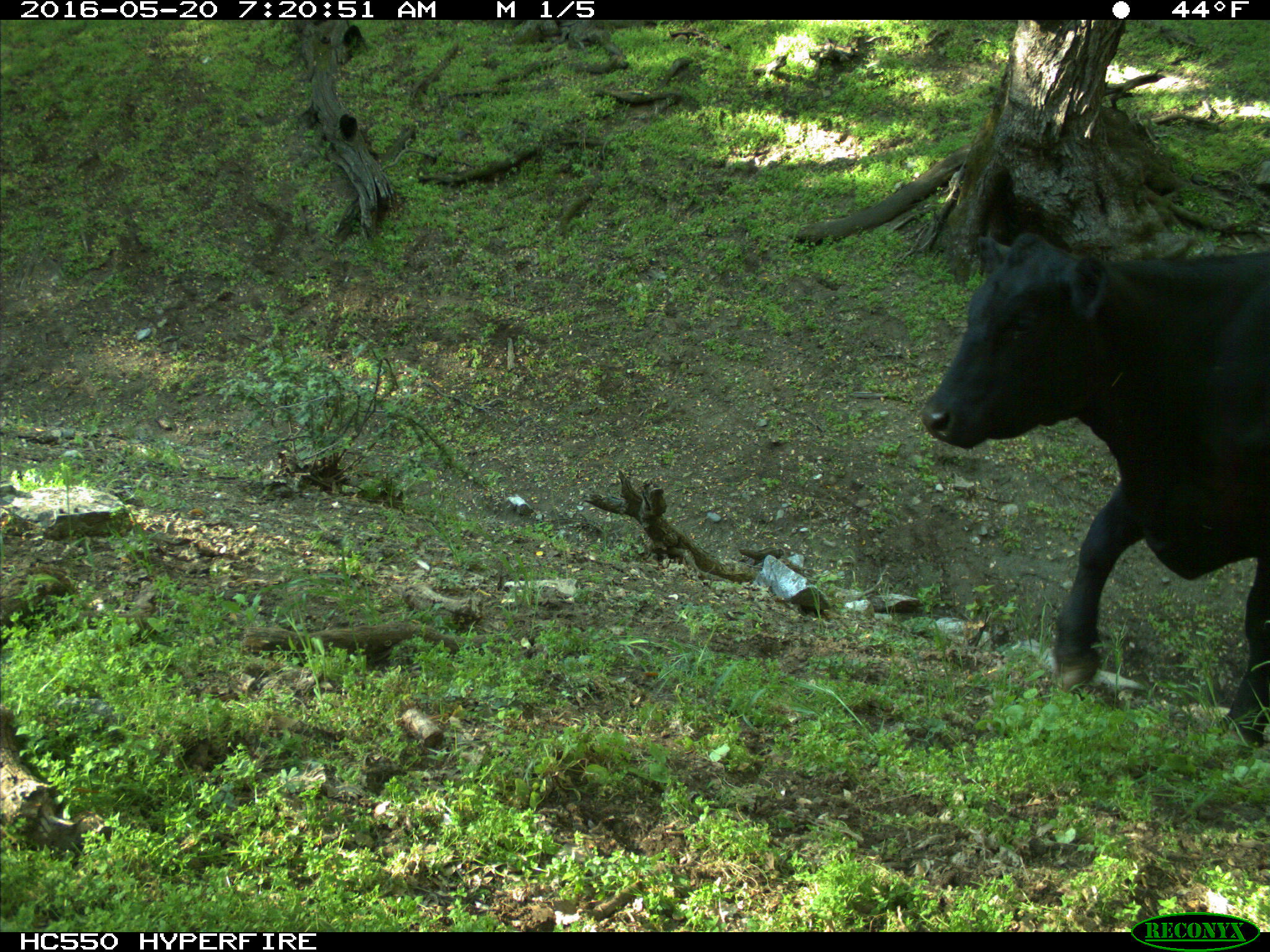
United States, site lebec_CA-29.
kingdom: Animalia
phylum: Chordata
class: Mammalia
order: Artiodactyla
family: Bovidae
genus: Bos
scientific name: Bos taurus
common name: domestic cow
Bos taurus (domestic cow).